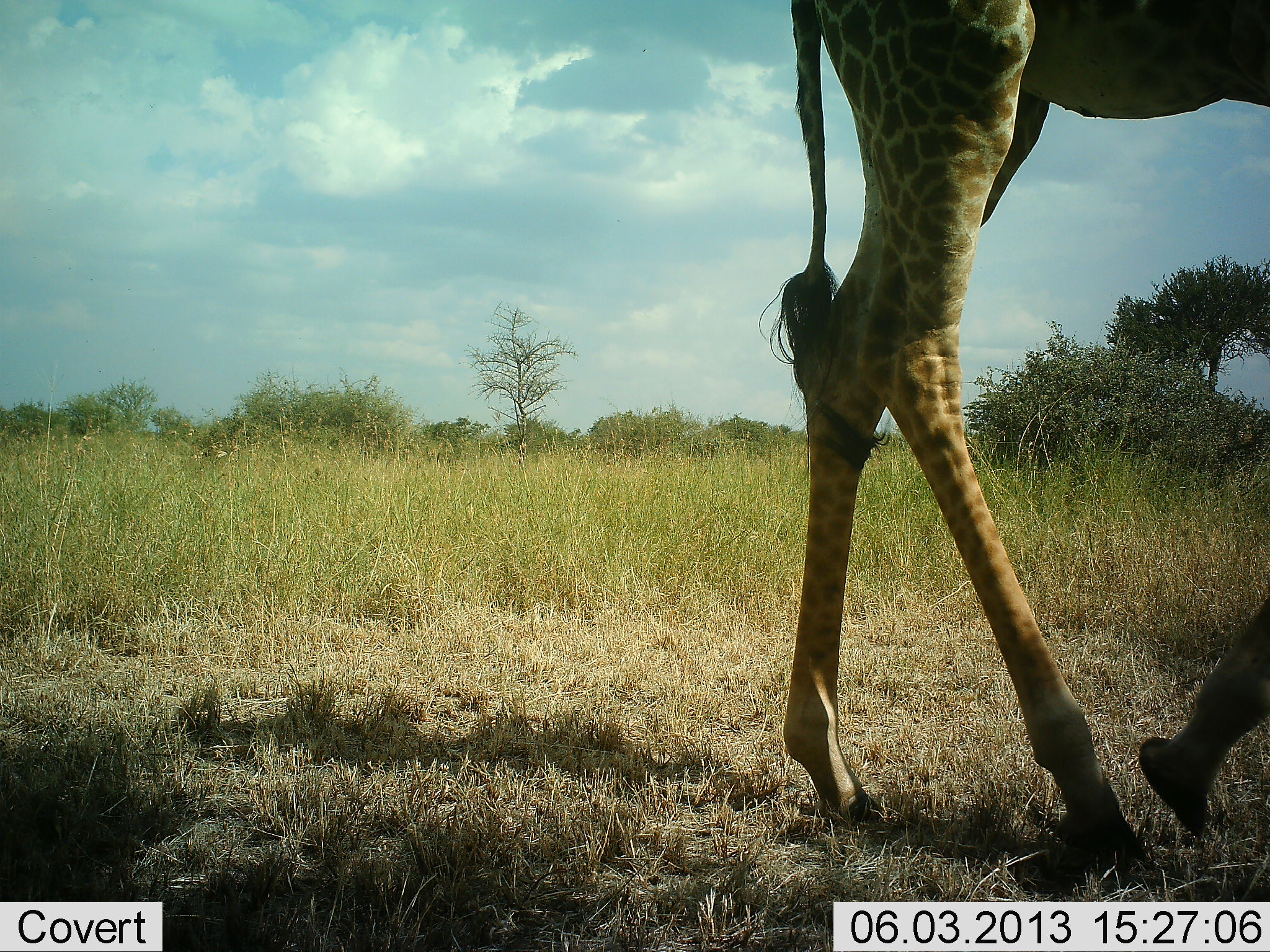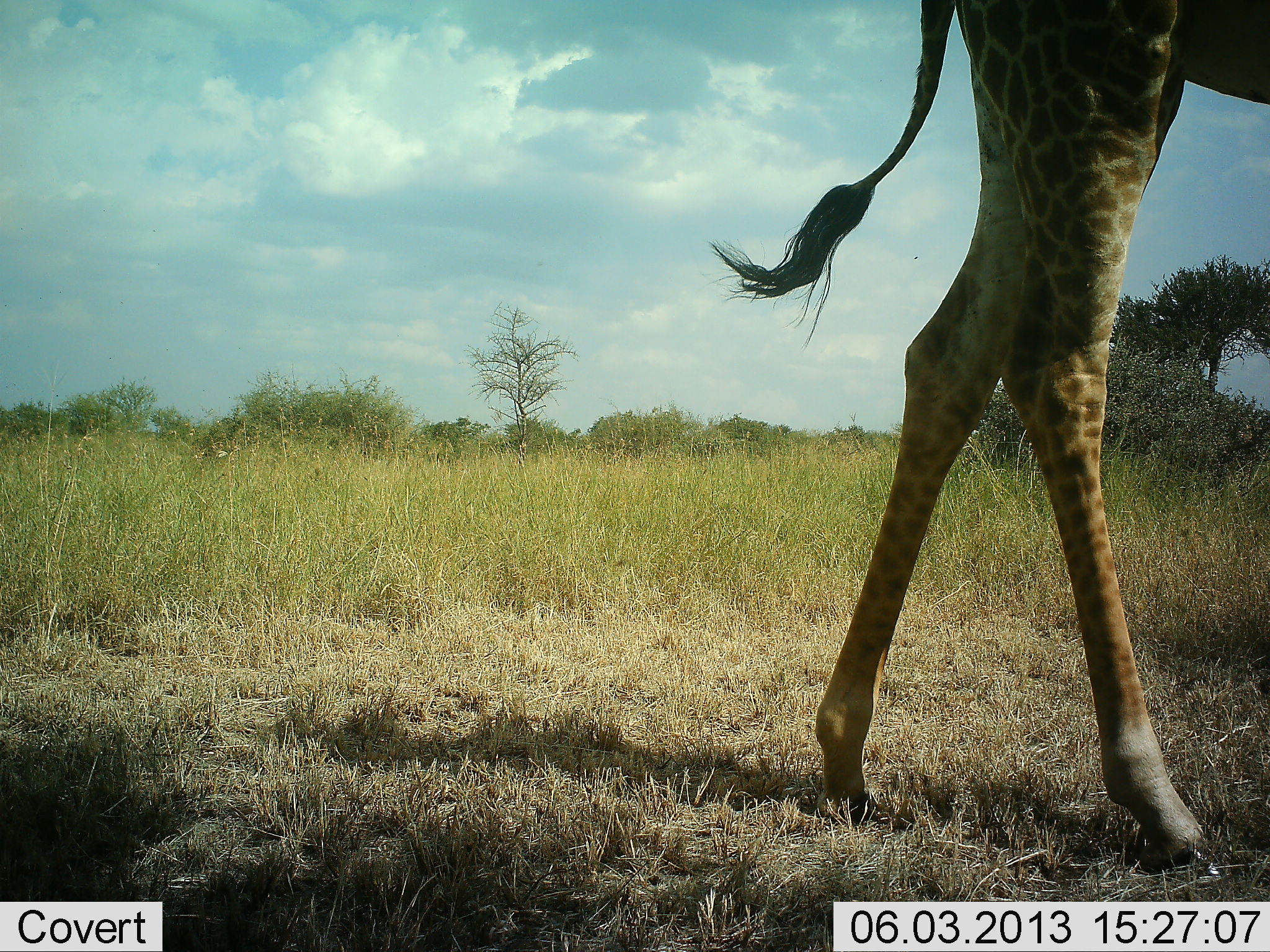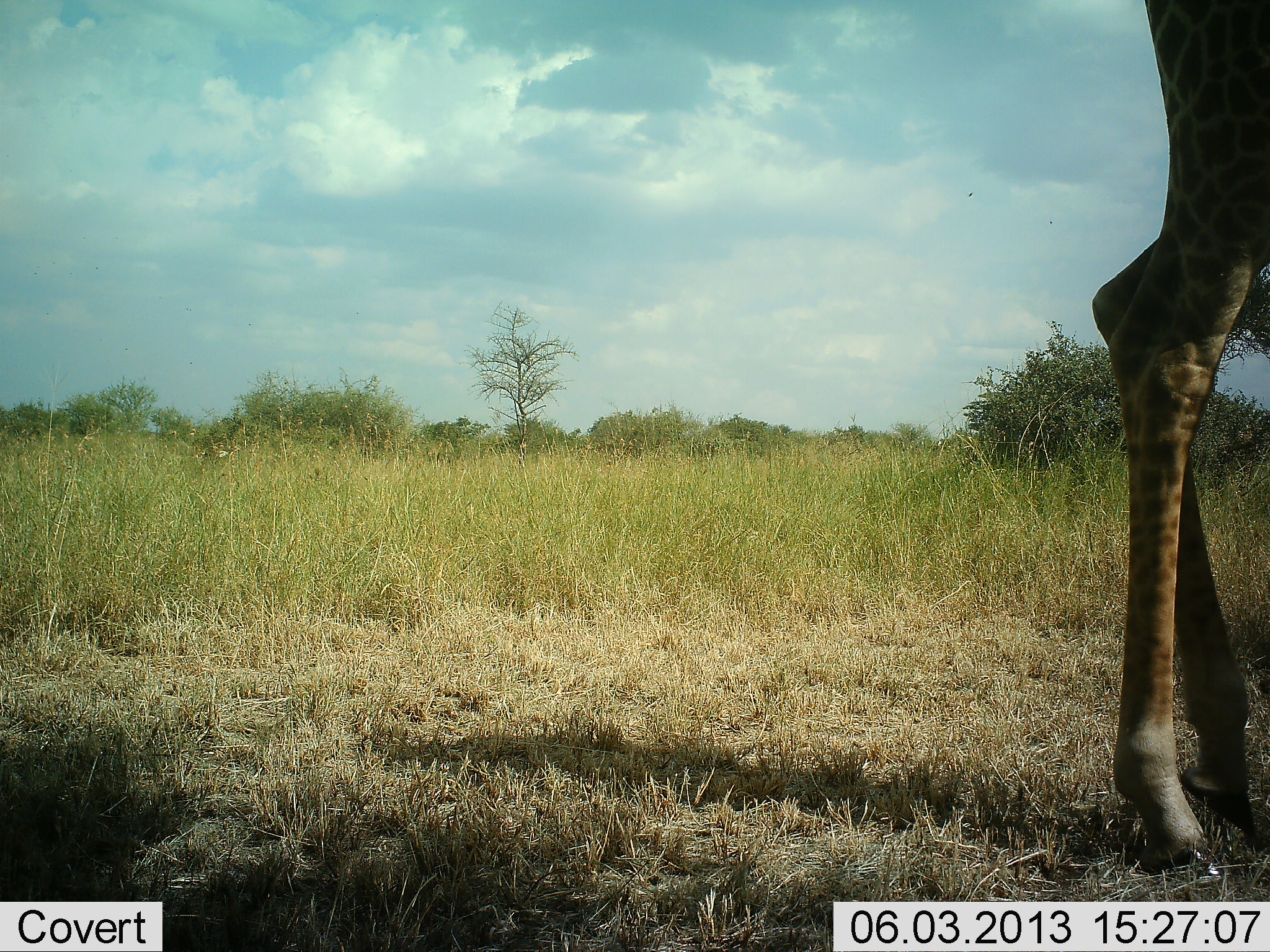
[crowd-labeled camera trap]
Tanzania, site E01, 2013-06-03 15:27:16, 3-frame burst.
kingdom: Animalia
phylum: Chordata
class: Mammalia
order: Artiodactyla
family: Giraffidae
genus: Giraffa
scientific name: Giraffa camelopardalis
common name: giraffe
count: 1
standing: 0%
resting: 0%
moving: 100%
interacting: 0%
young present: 0%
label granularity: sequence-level